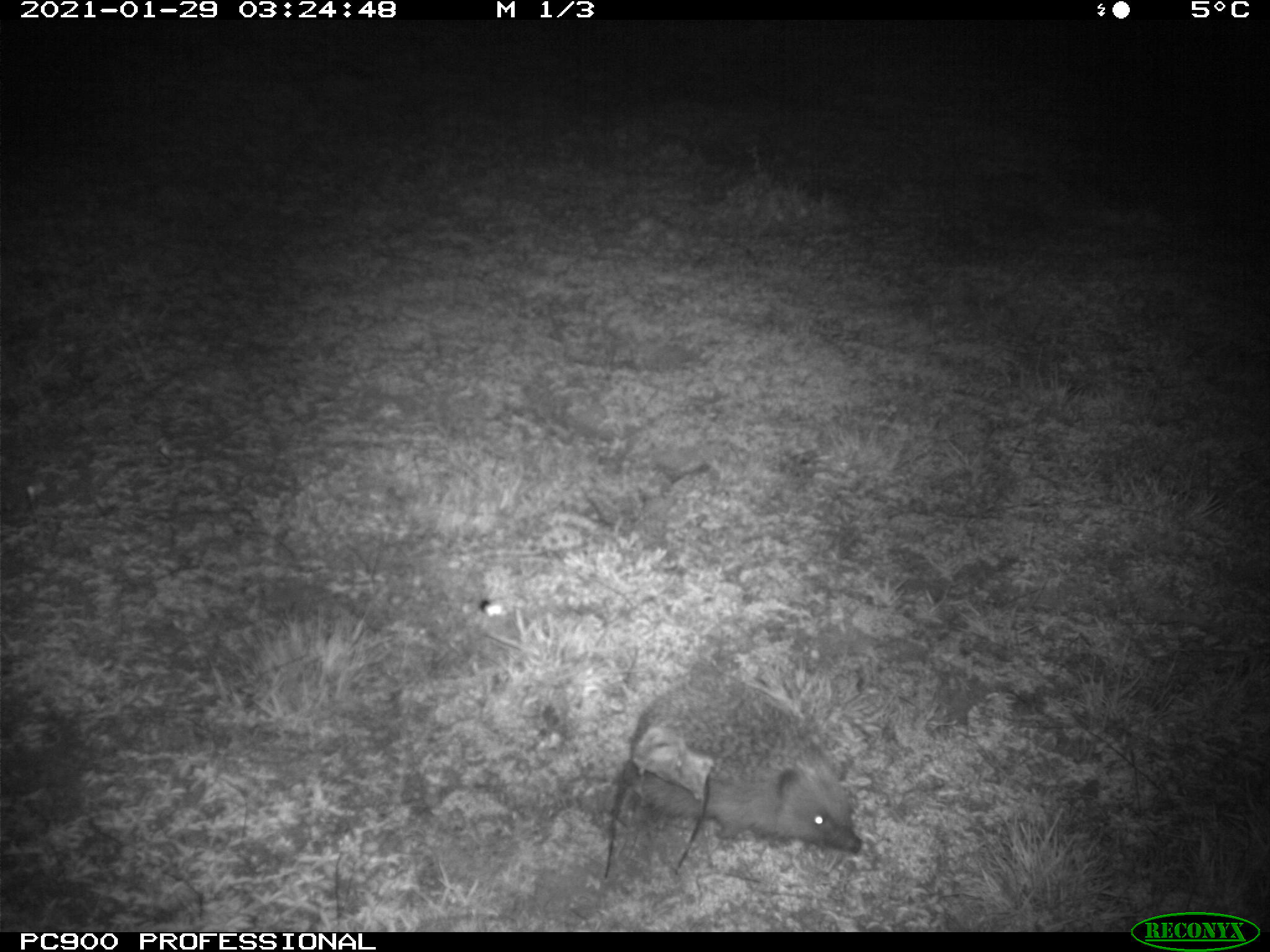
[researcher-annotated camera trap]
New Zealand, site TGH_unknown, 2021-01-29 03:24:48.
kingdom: Animalia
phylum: Chordata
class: Mammalia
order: Eulipotyphla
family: Erinaceidae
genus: Erinaceus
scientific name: Erinaceus europaeus europaeus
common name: european hedgehog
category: hedgehog